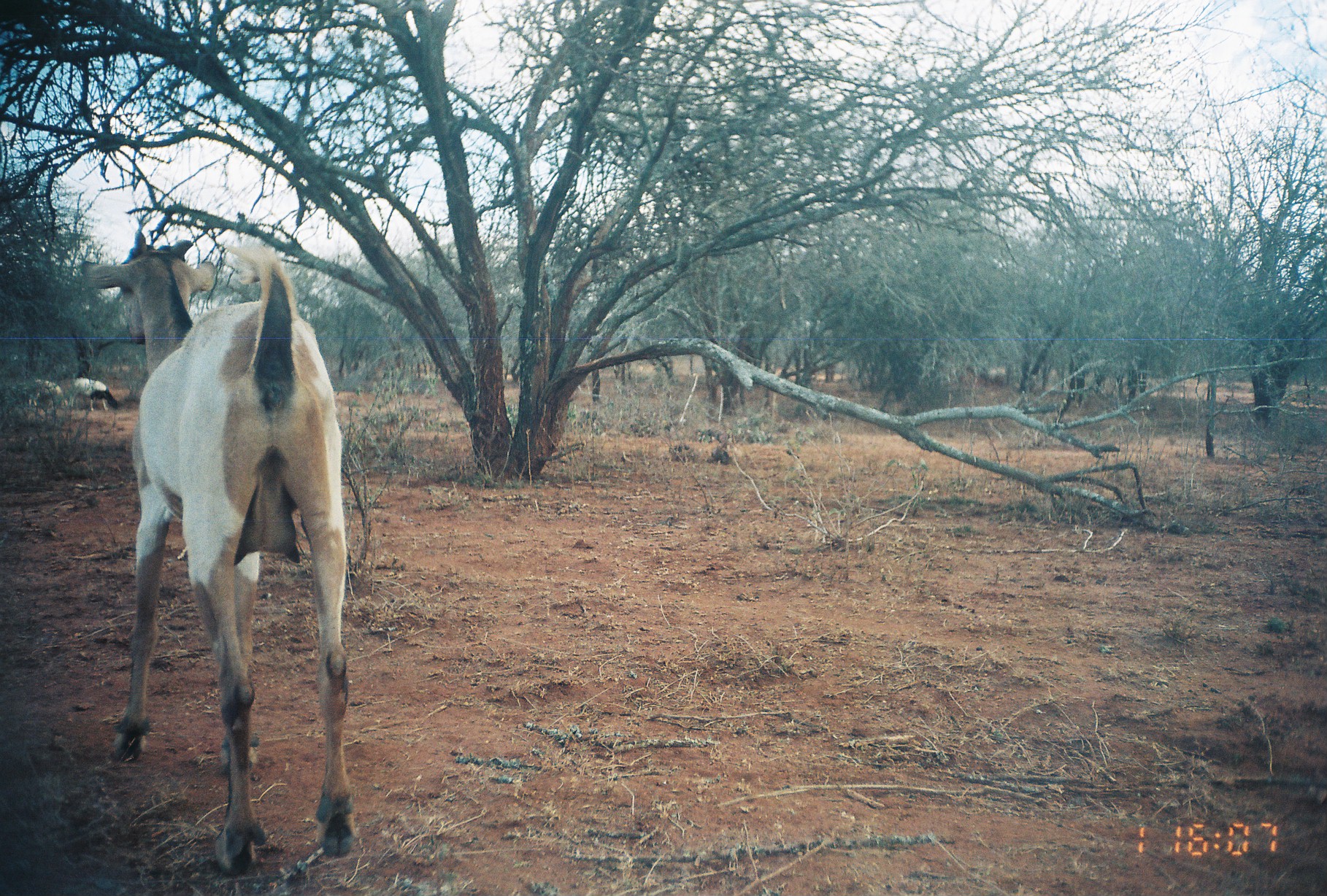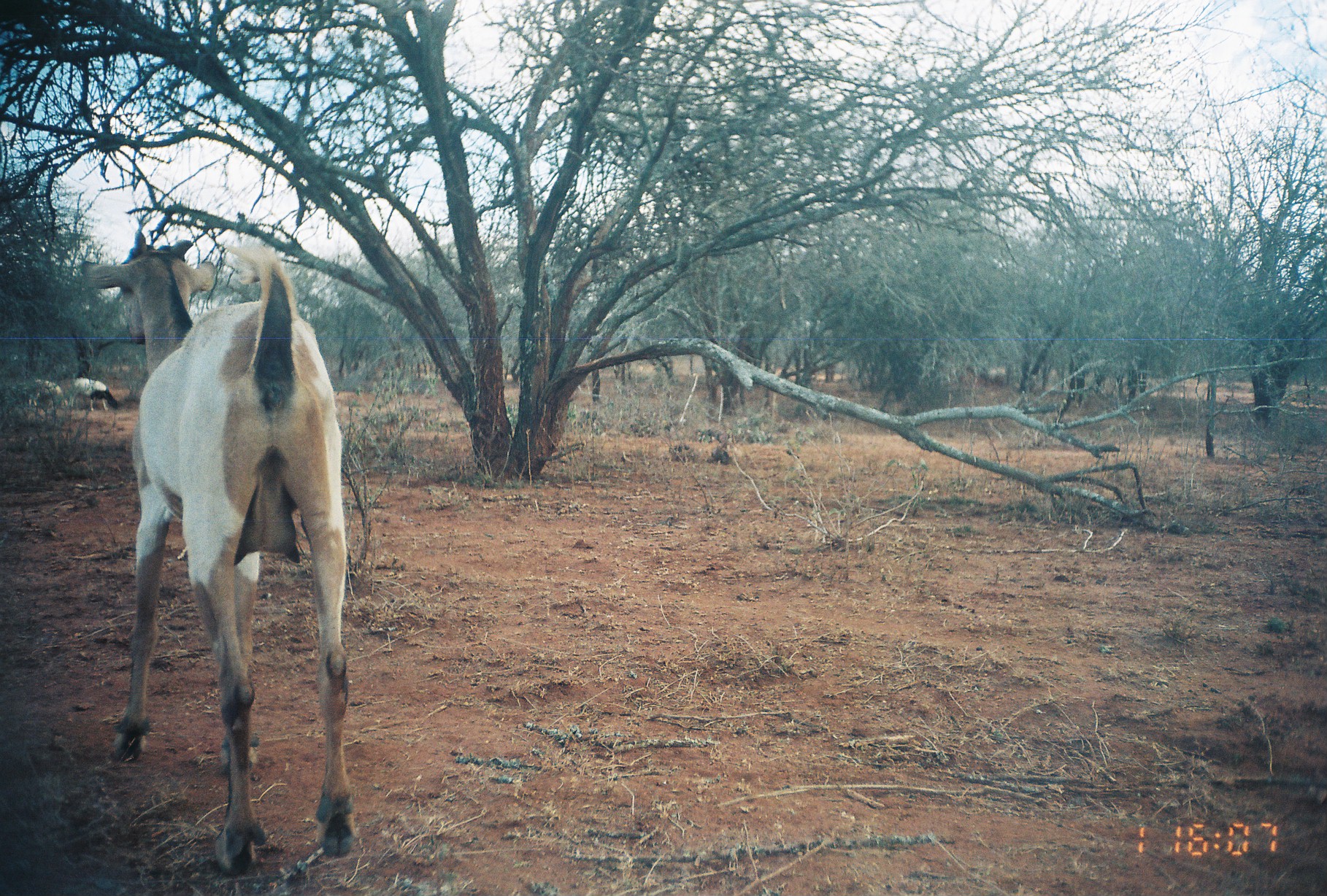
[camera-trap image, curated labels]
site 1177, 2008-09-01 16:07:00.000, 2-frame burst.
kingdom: Animalia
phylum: Chordata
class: Mammalia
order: Artiodactyla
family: Bovidae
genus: Capra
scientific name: Capra aegagrus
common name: wild goat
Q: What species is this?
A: Capra aegagrus (wild goat).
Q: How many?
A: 1.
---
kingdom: Animalia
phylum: Chordata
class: Mammalia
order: Artiodactyla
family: Bovidae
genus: Ovis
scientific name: Ovis aries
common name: domestic sheep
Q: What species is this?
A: Ovis aries (domestic sheep).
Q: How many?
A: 2.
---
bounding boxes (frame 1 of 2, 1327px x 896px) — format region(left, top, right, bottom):
capra aegagrus: region(79, 228, 357, 883); region(68, 376, 121, 413); region(27, 377, 67, 411)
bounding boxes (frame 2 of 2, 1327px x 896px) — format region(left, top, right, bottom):
ovis aries: region(85, 230, 355, 876); region(71, 376, 119, 411); region(25, 379, 68, 413)